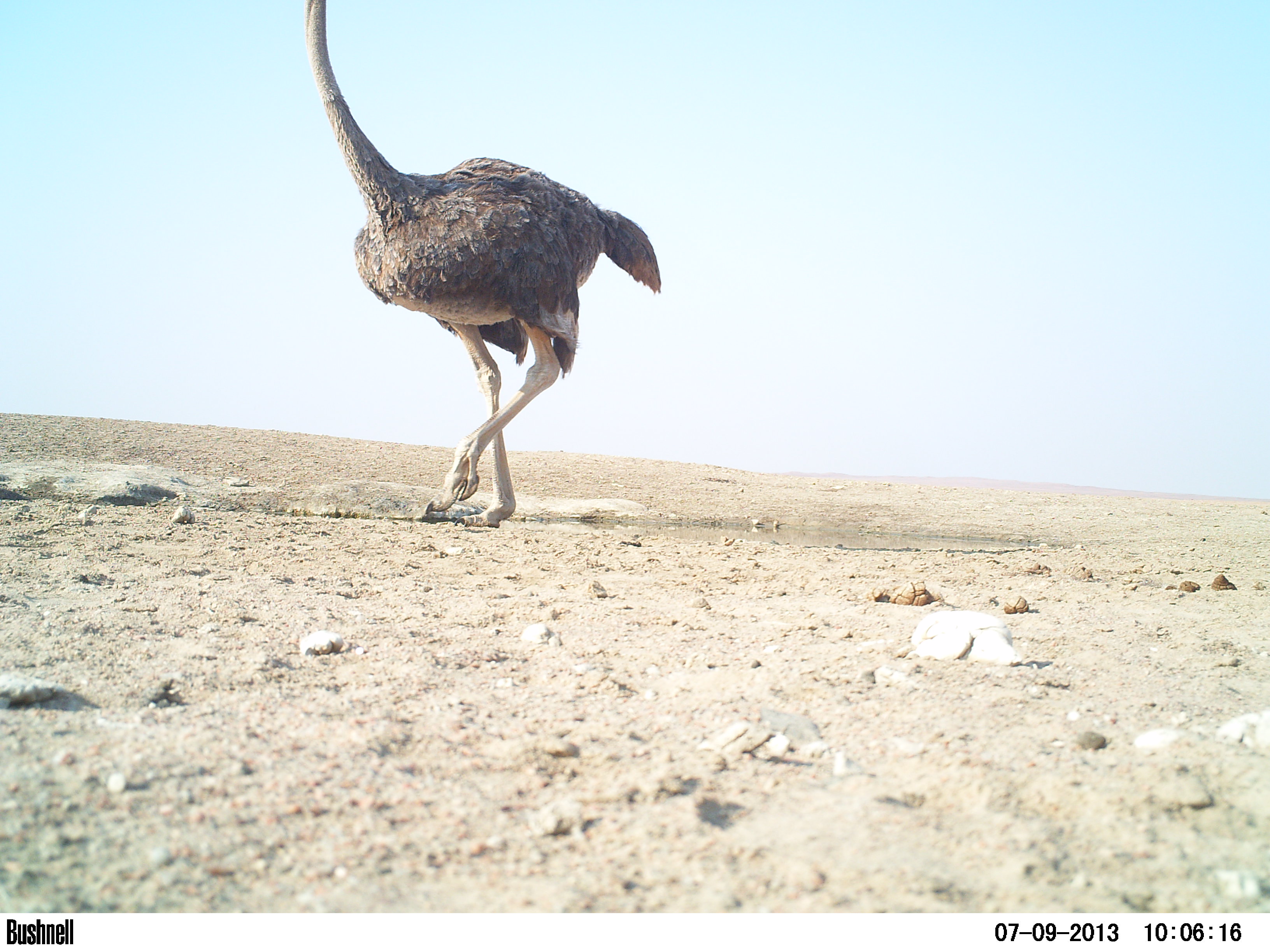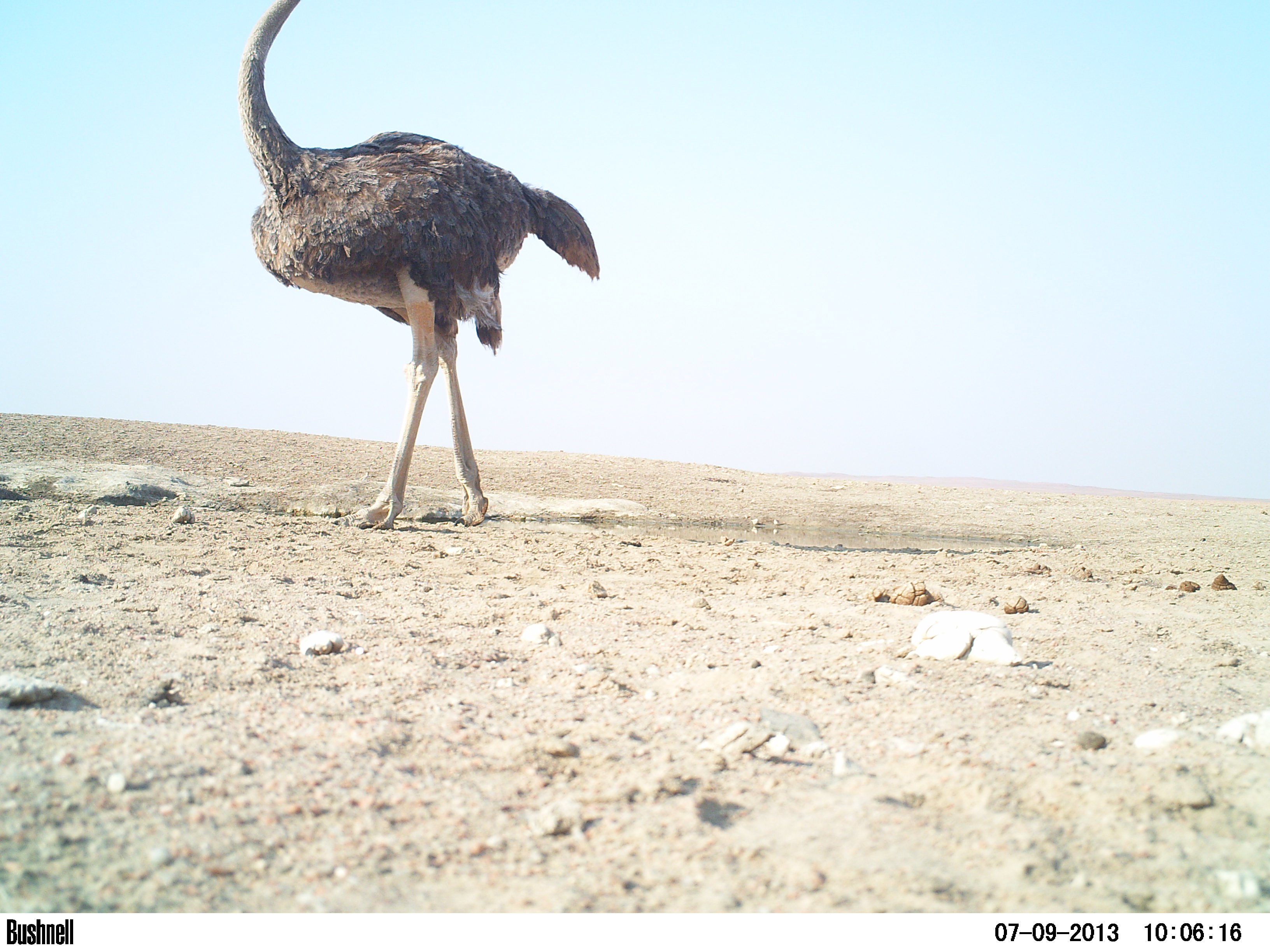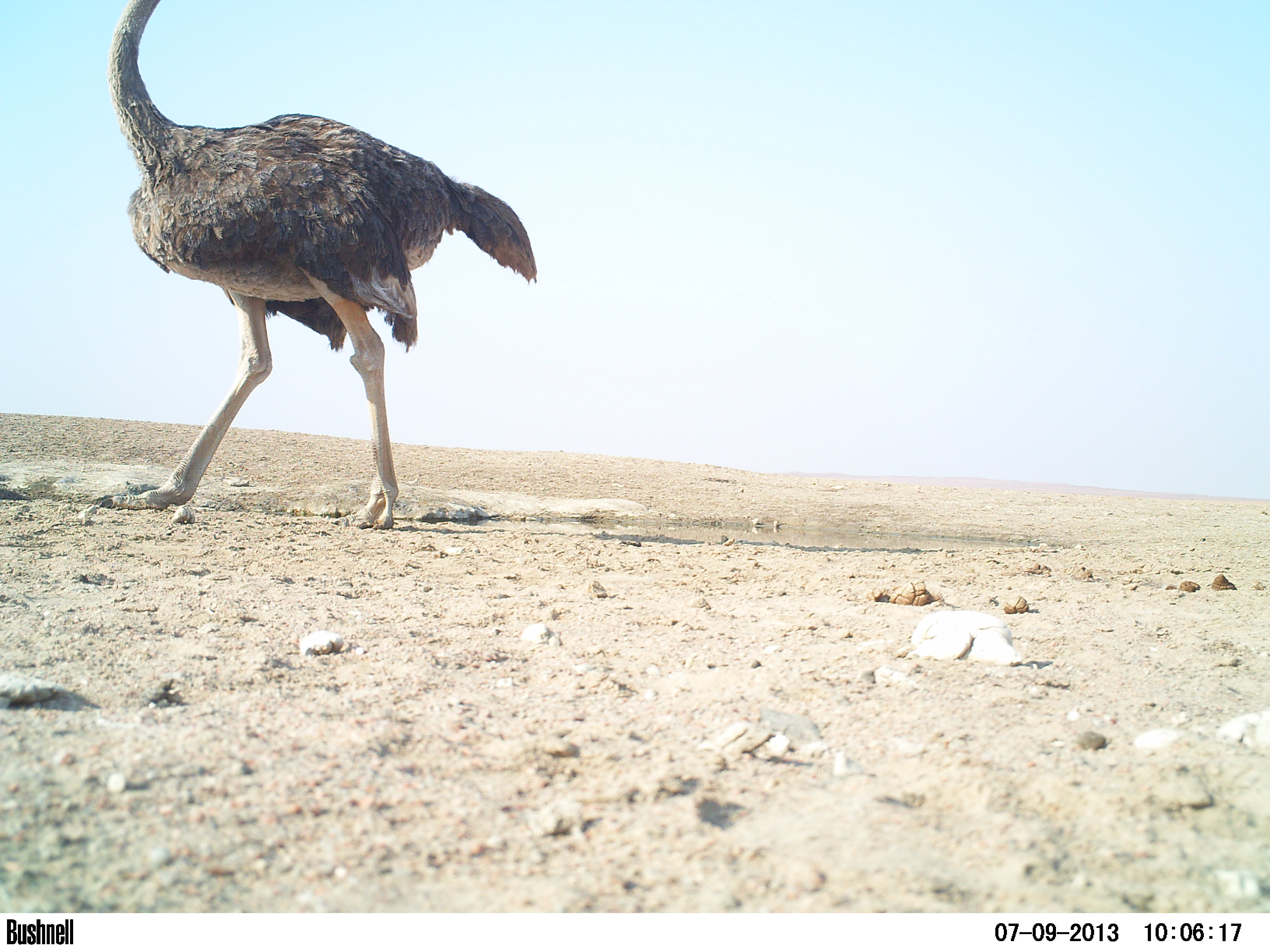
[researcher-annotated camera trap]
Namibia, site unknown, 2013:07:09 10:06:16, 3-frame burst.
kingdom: Animalia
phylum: Chordata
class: Aves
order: Struthioniformes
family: Struthionidae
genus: Struthio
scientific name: Struthio camelus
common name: common ostrich